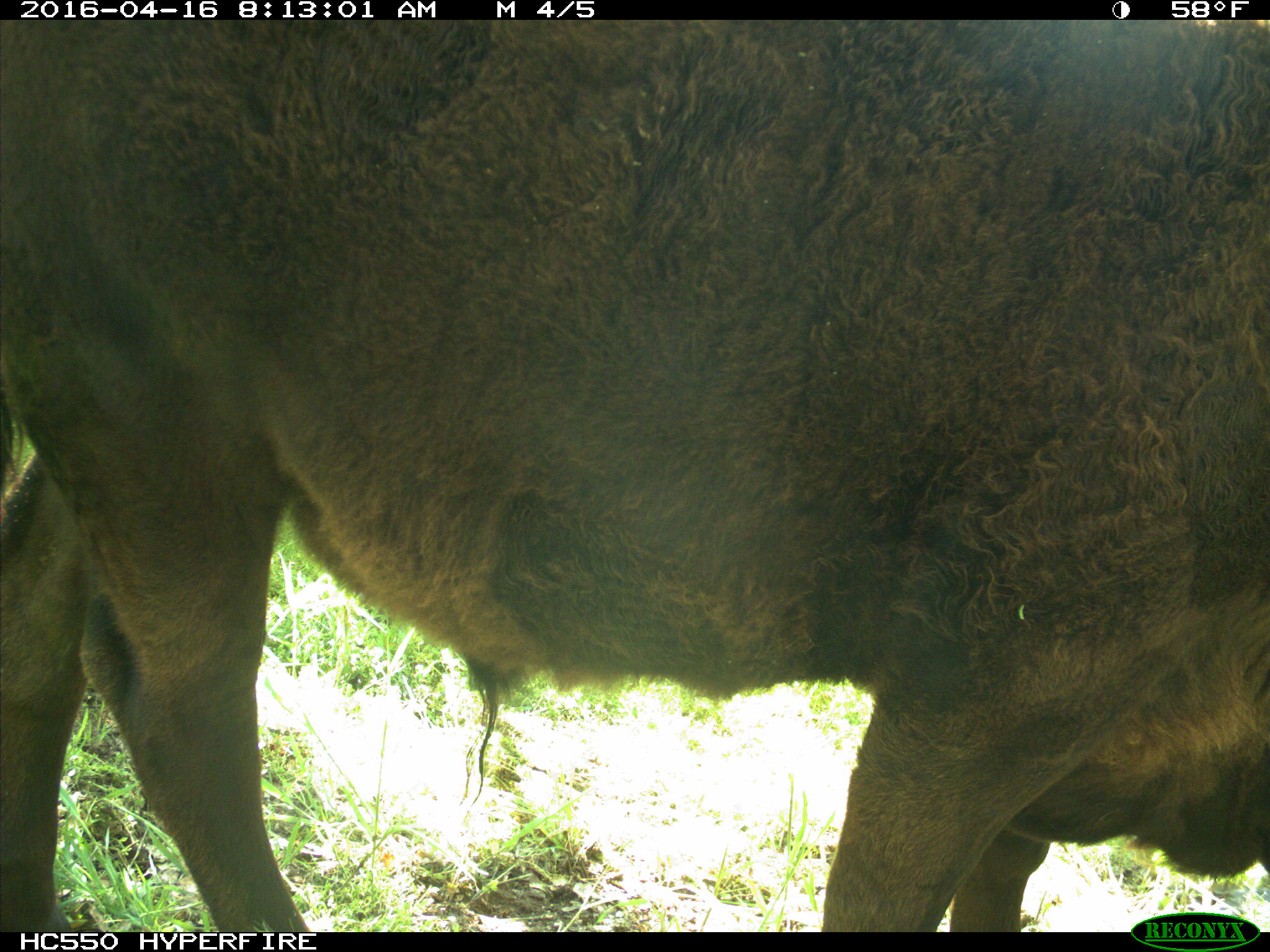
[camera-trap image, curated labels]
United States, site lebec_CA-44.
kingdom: Animalia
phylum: Chordata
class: Mammalia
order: Artiodactyla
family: Bovidae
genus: Bos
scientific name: Bos taurus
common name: domestic cow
Bos taurus (domestic cow).